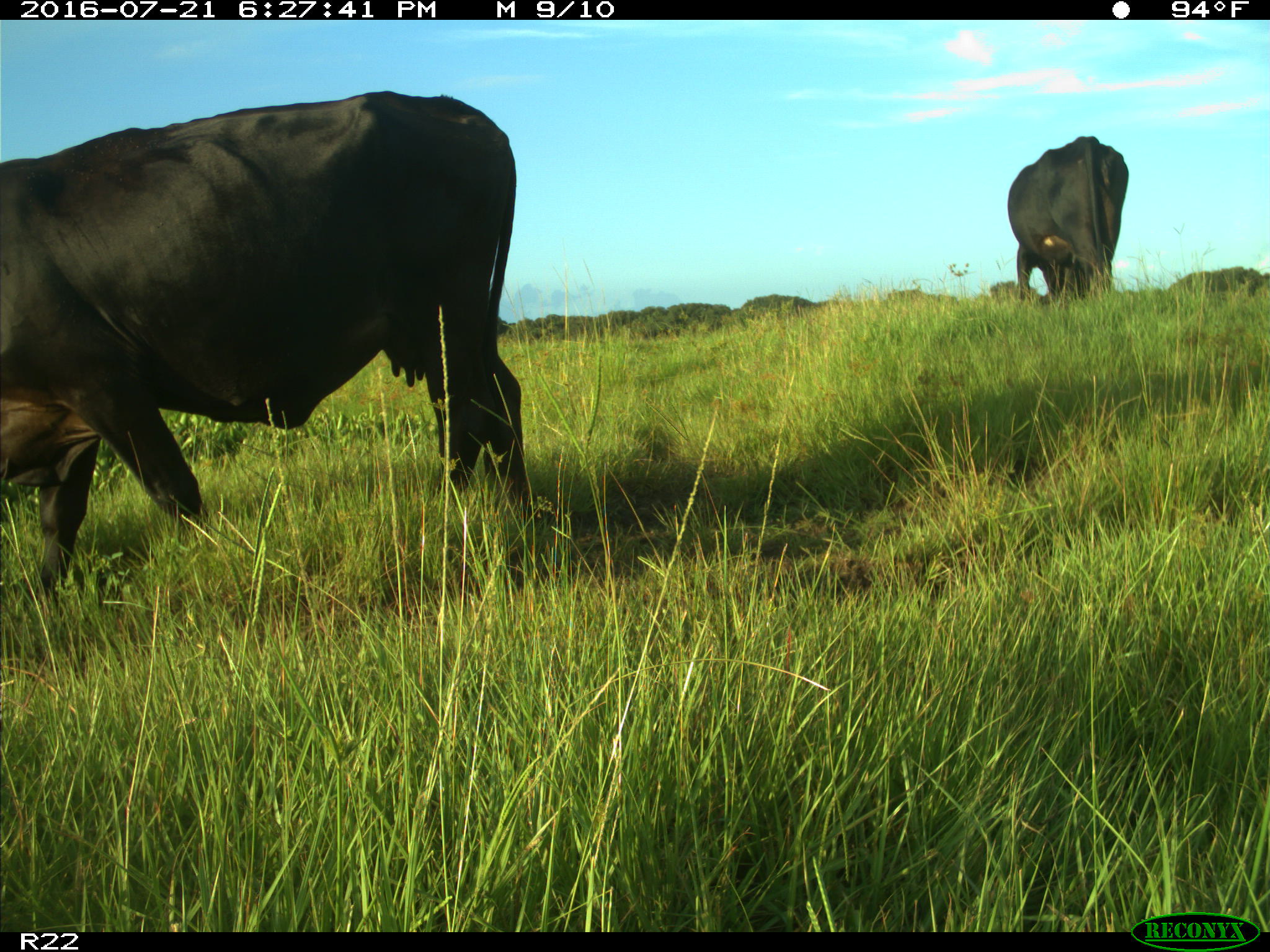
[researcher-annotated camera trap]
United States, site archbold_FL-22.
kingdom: Animalia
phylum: Chordata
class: Mammalia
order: Artiodactyla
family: Bovidae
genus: Bos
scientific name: Bos taurus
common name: domestic cow